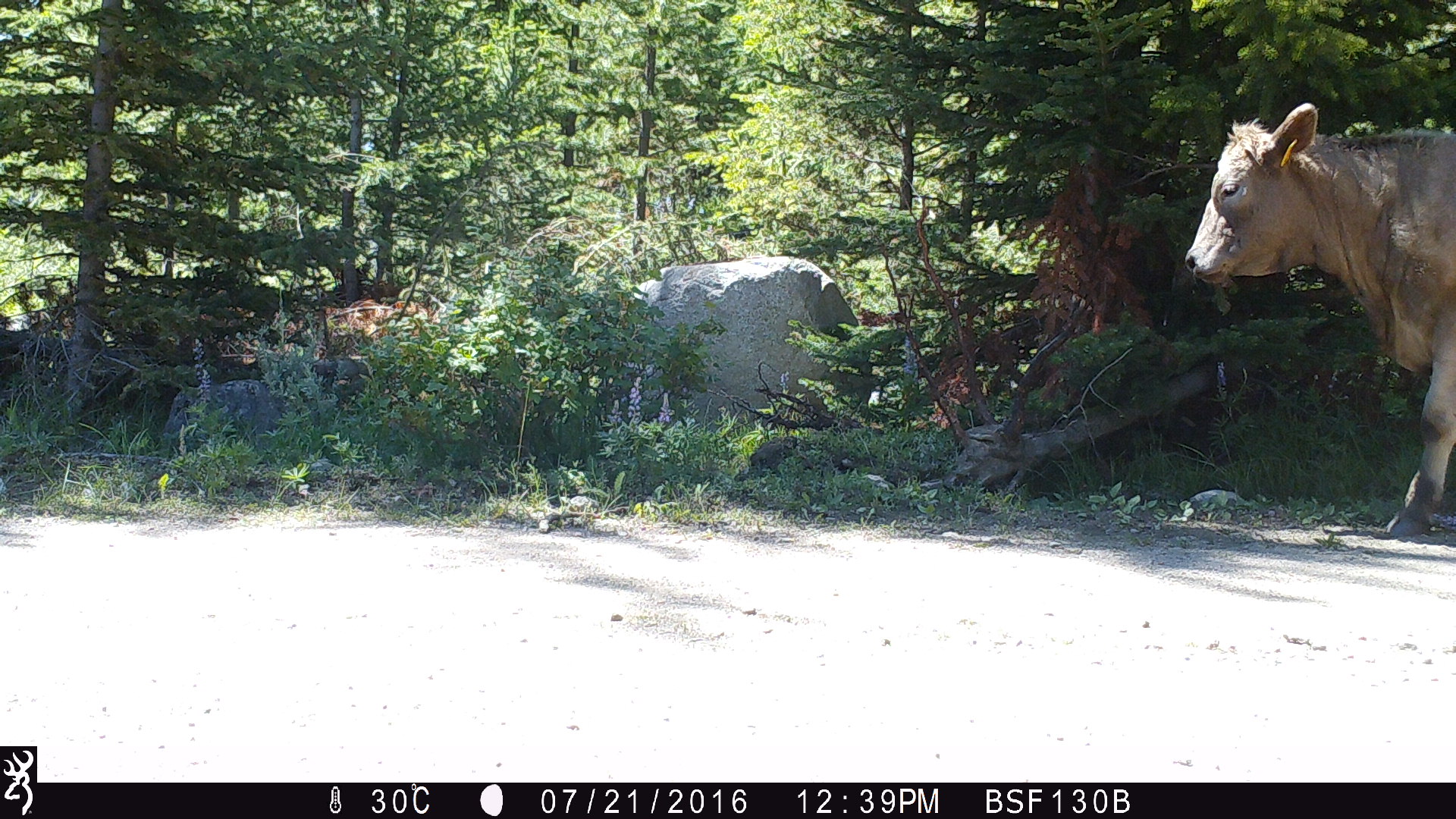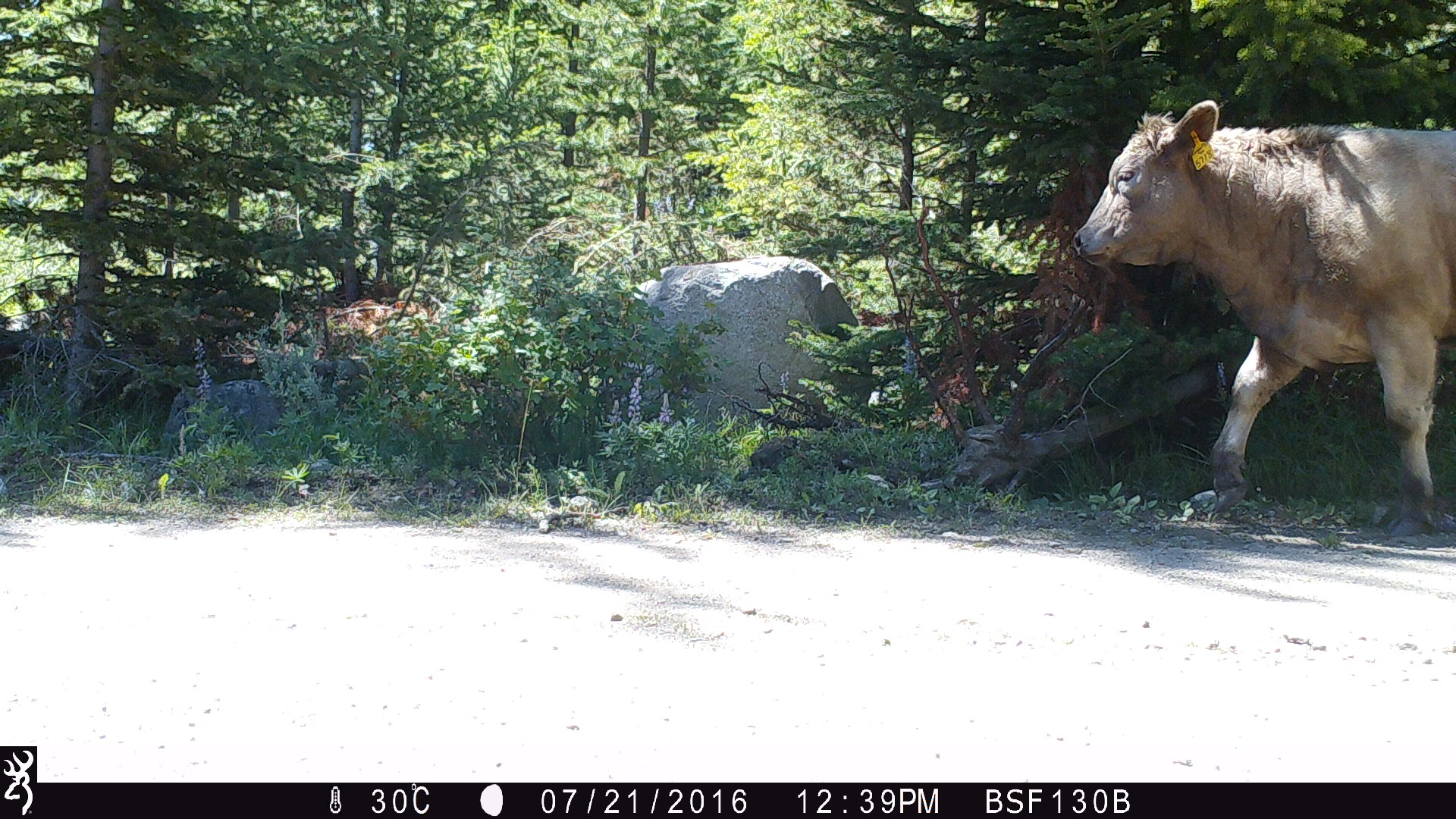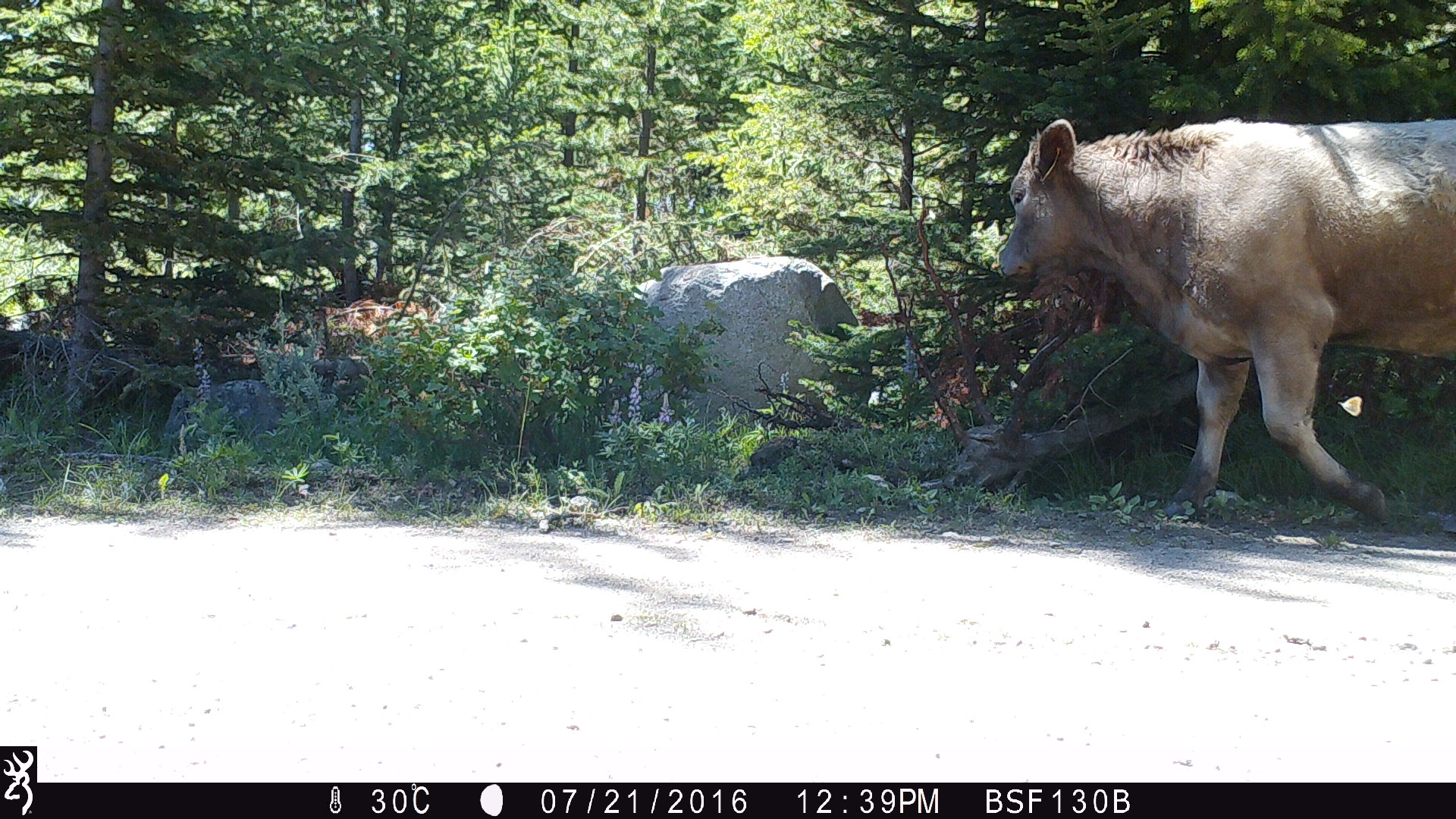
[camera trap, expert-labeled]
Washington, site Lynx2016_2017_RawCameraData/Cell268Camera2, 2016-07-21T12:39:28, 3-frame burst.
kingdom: Animalia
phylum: Chordata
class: Mammalia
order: Artiodactyla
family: Bovidae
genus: Bos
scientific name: Bos taurus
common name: domestic cattle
Domestic cattle (Bos taurus). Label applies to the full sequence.